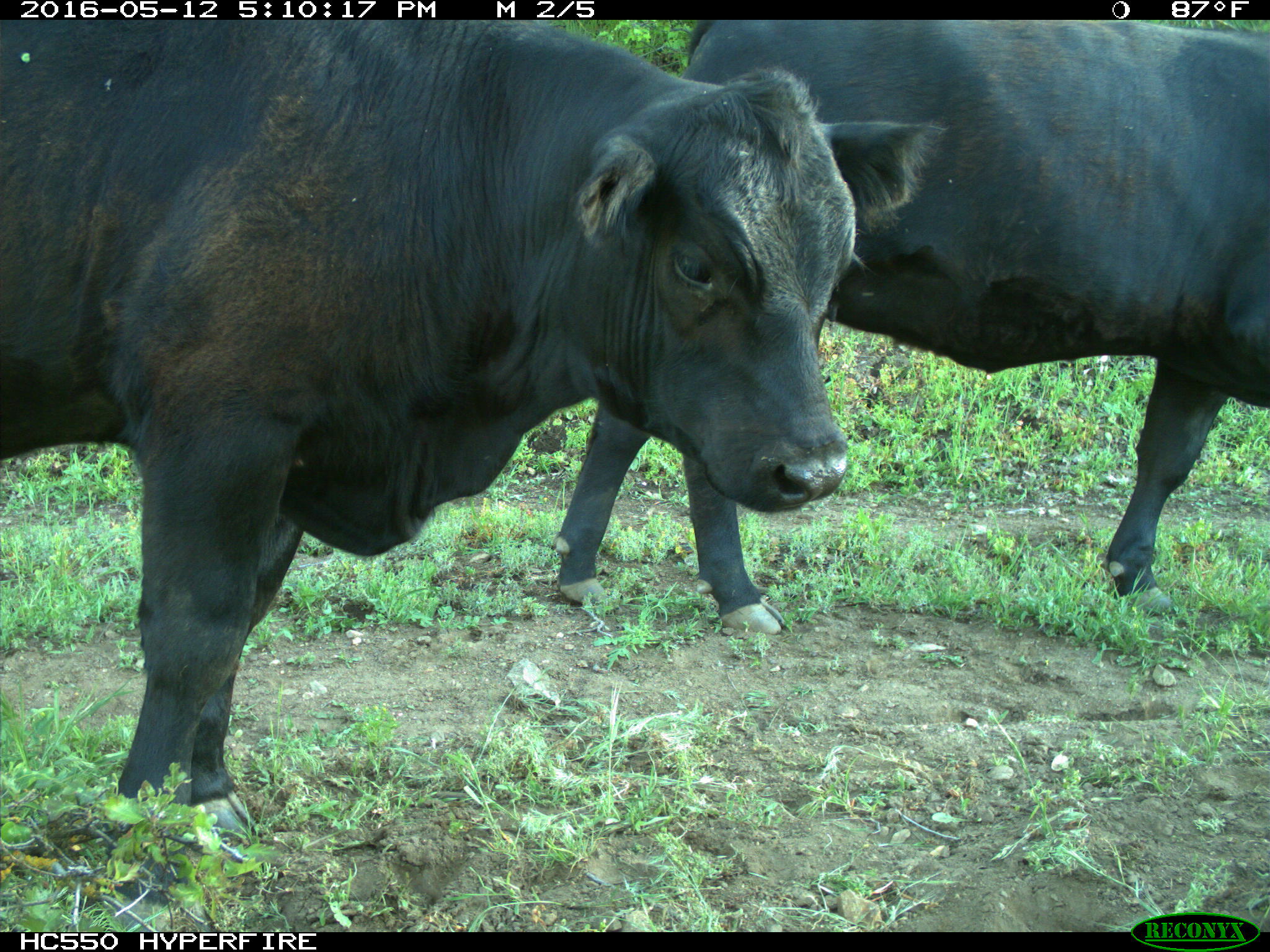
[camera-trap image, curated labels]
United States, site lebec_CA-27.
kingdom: Animalia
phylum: Chordata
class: Mammalia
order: Artiodactyla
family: Bovidae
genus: Bos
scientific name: Bos taurus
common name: domestic cow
Bos taurus (domestic cow).